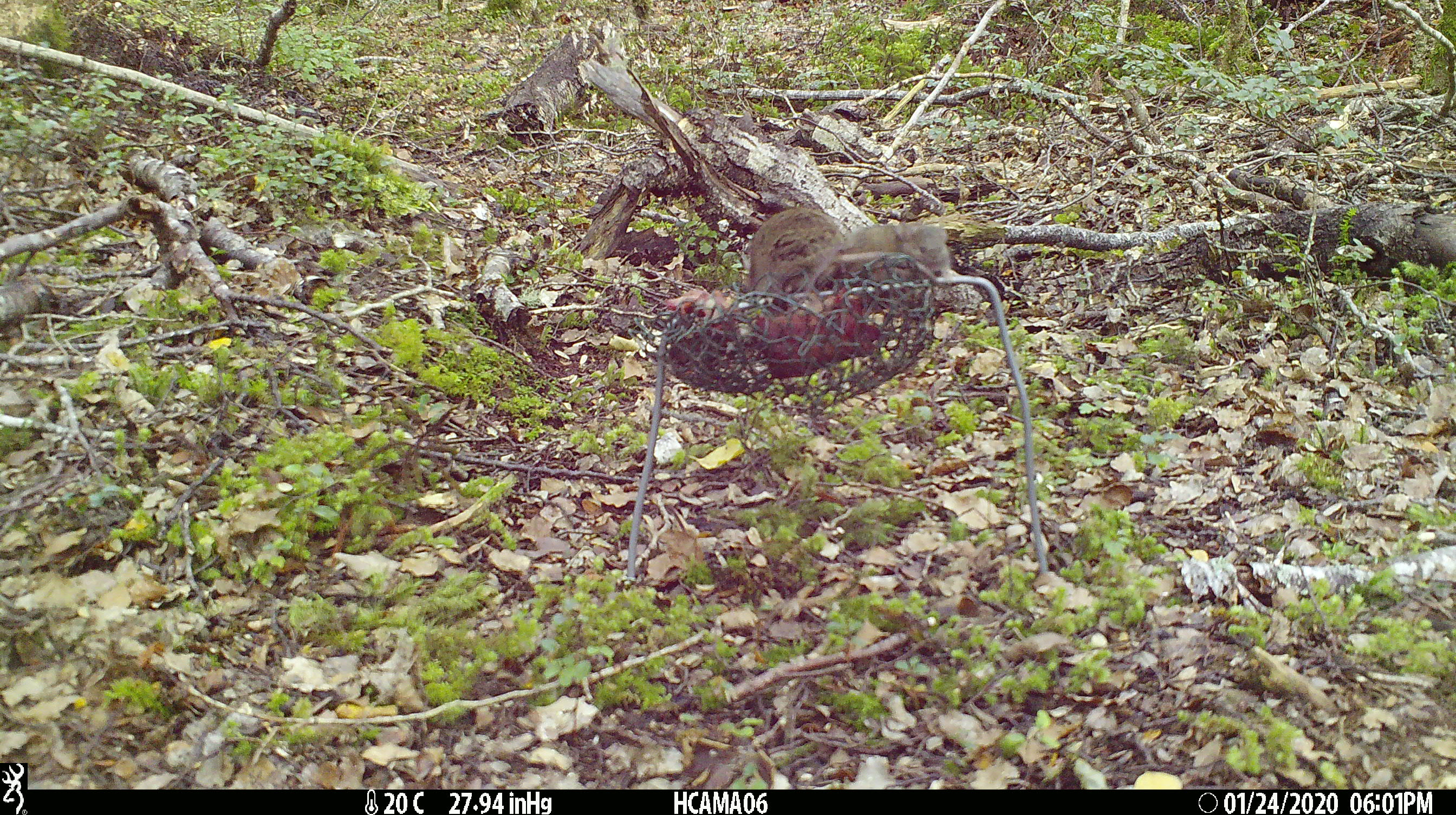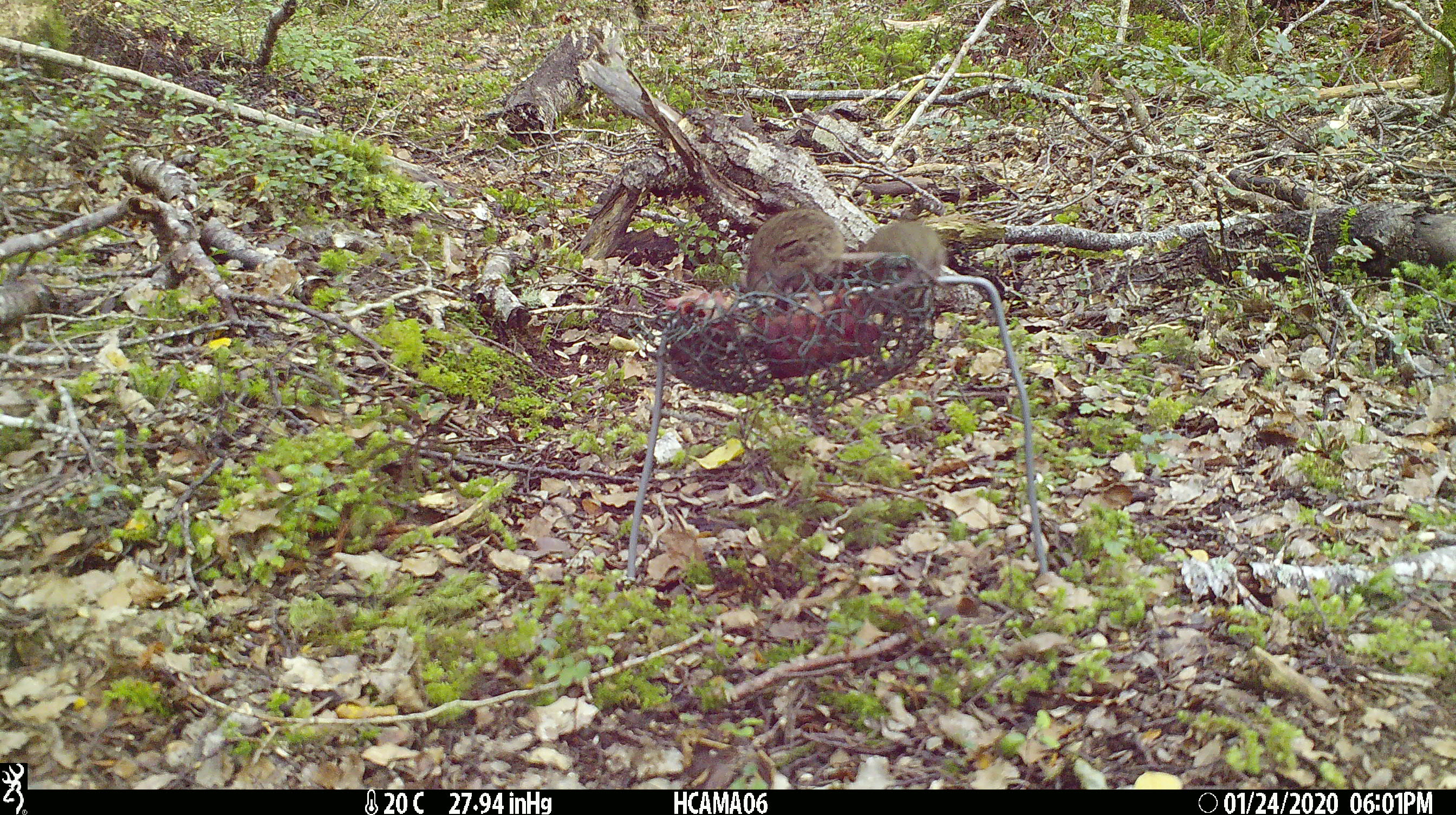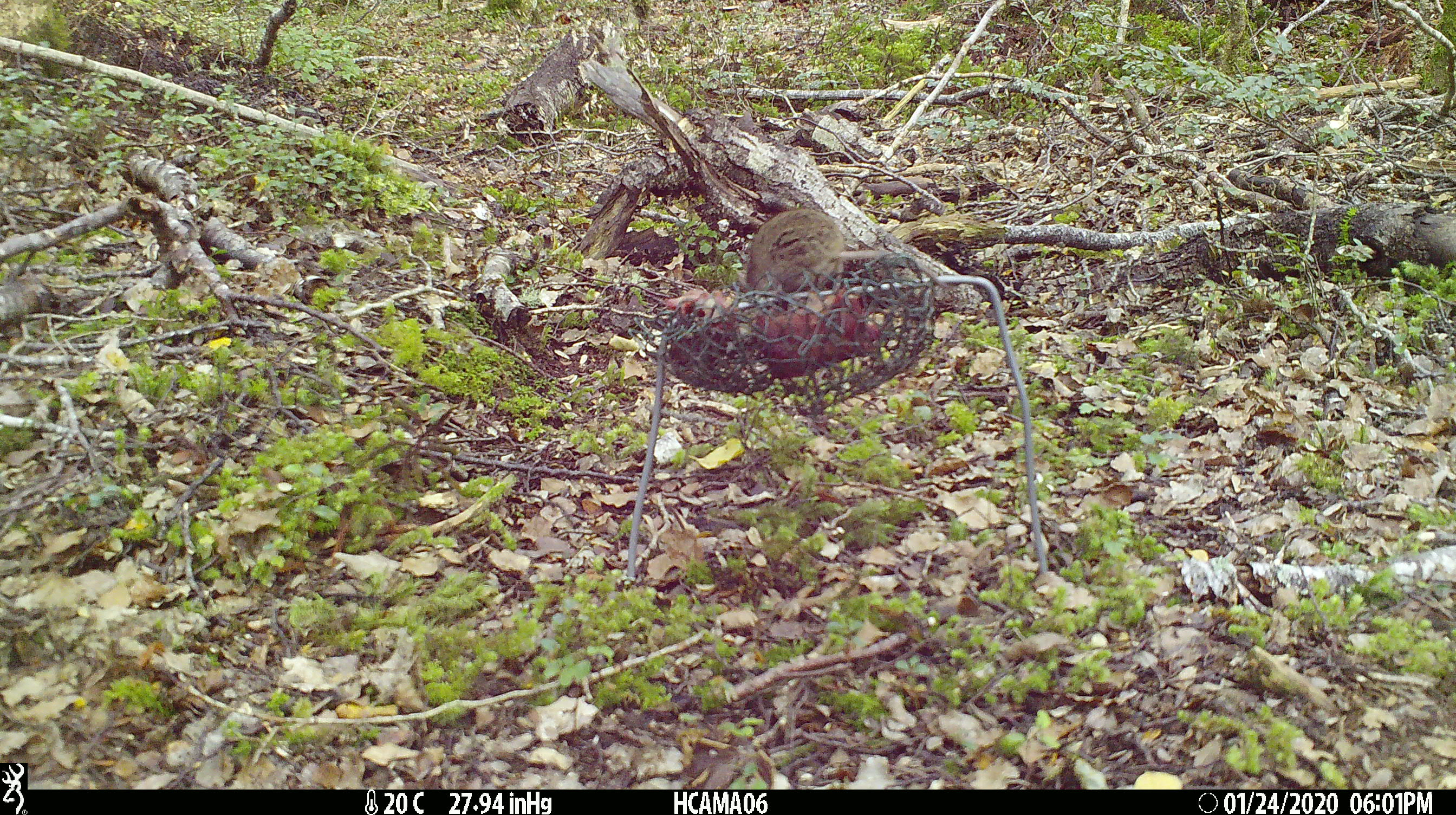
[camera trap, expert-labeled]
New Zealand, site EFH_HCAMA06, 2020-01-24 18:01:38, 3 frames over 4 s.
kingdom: Animalia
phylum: Chordata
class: Mammalia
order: Rodentia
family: Muridae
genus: Mus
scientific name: Mus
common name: mouse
Mouse (Mus).